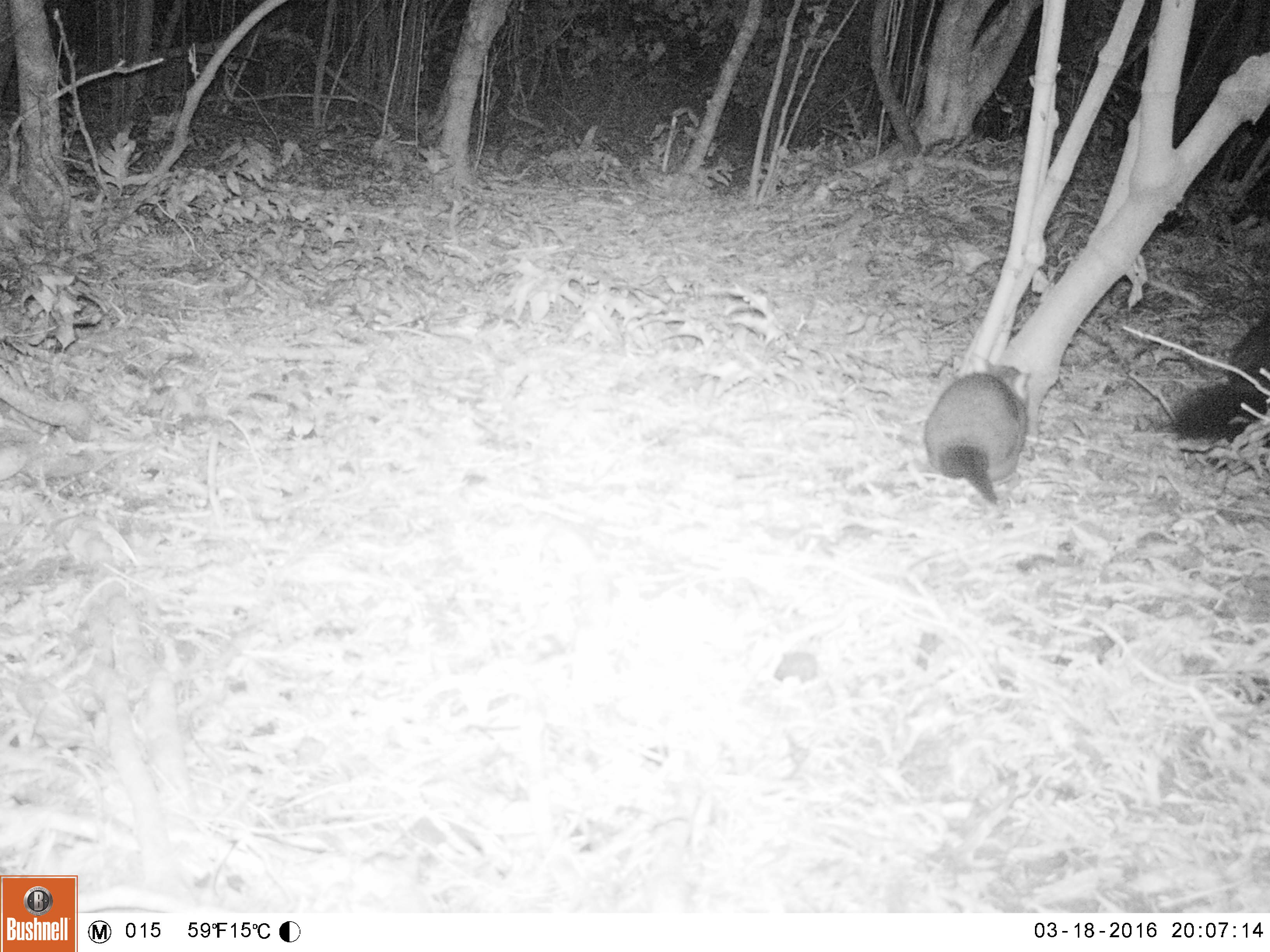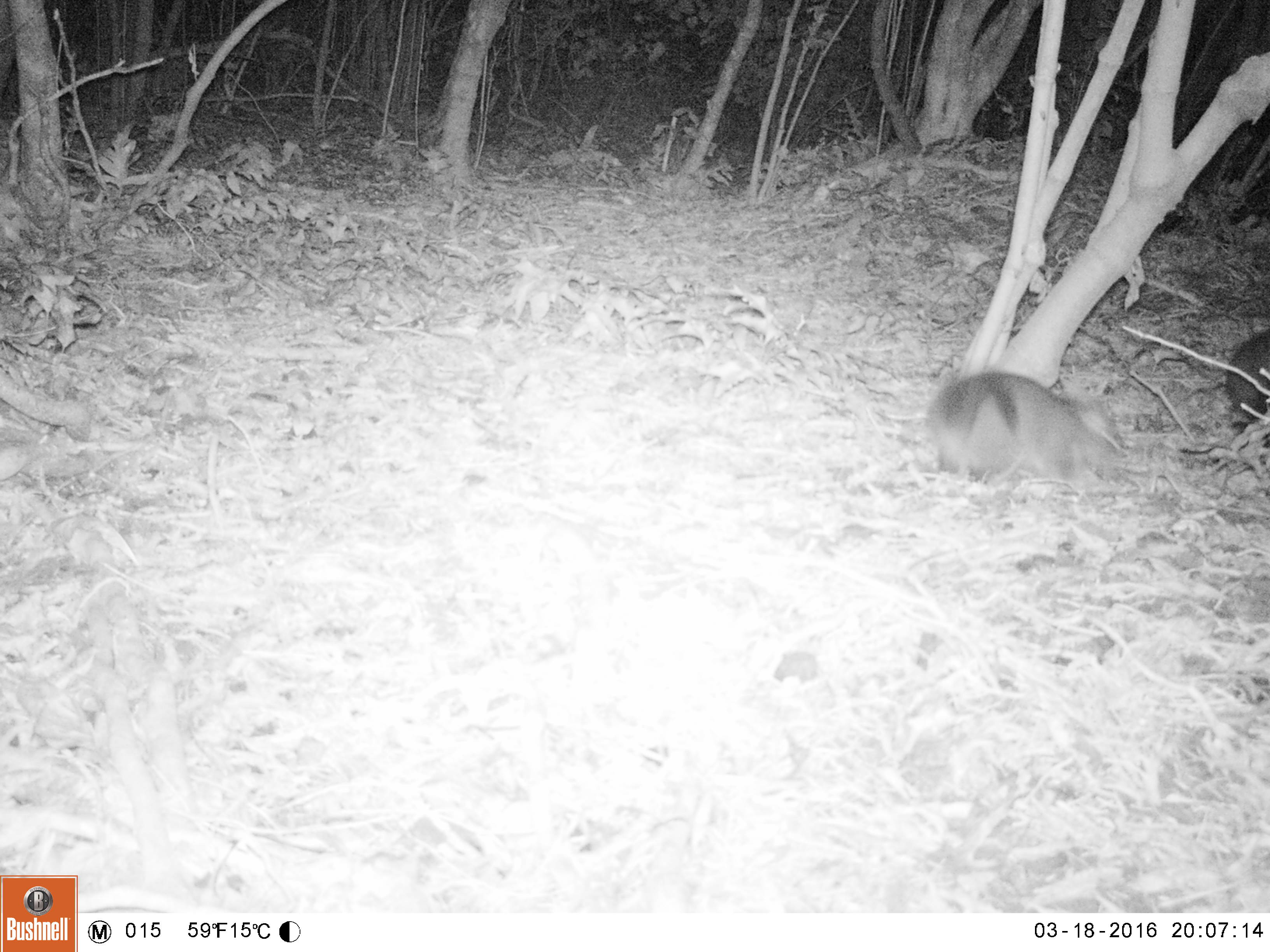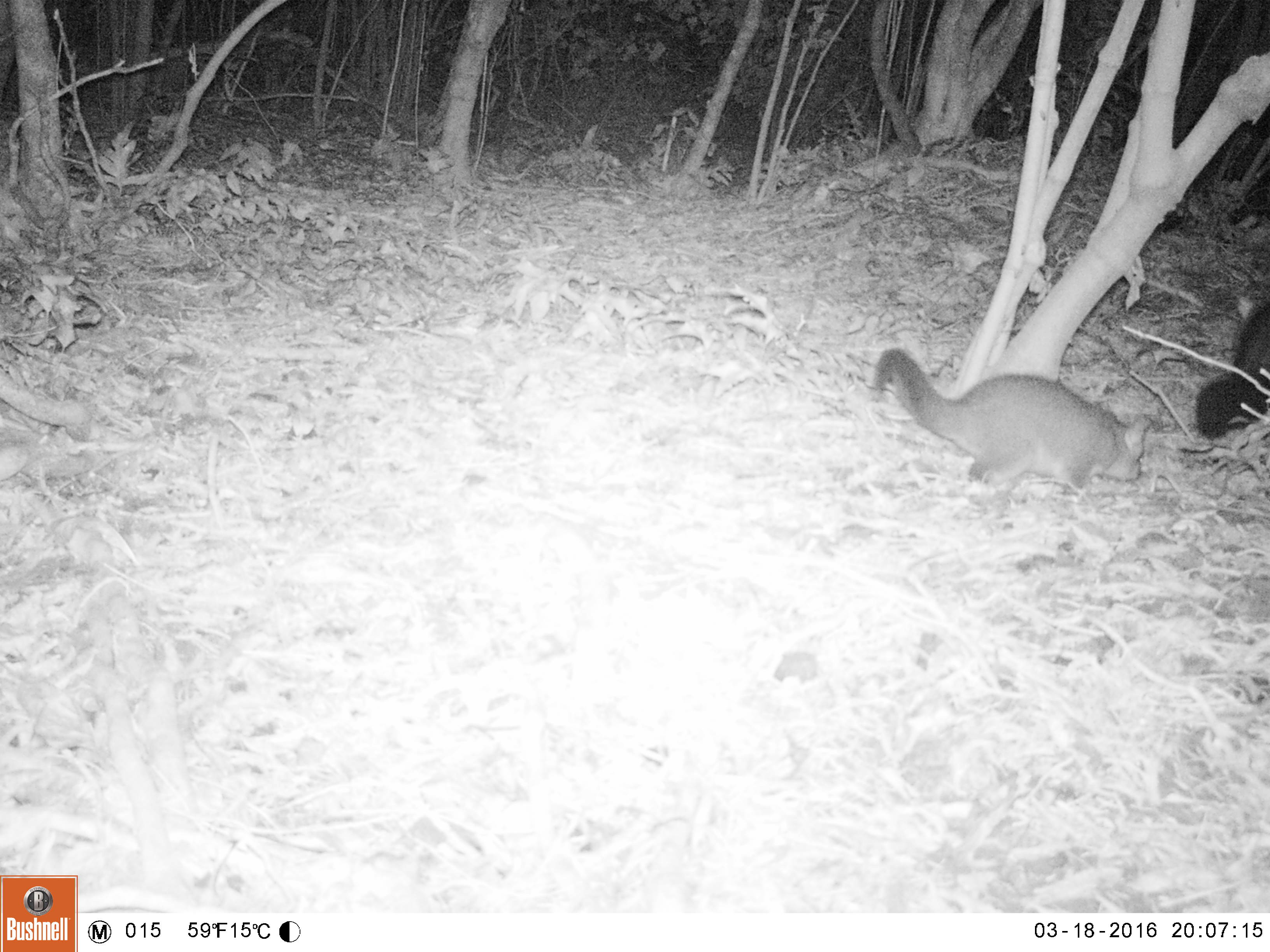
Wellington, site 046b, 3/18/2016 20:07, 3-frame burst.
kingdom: Animalia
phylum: Chordata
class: Mammalia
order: Didelphimorphia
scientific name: Didelphimorphia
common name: possum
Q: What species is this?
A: Possum (Didelphimorphia).